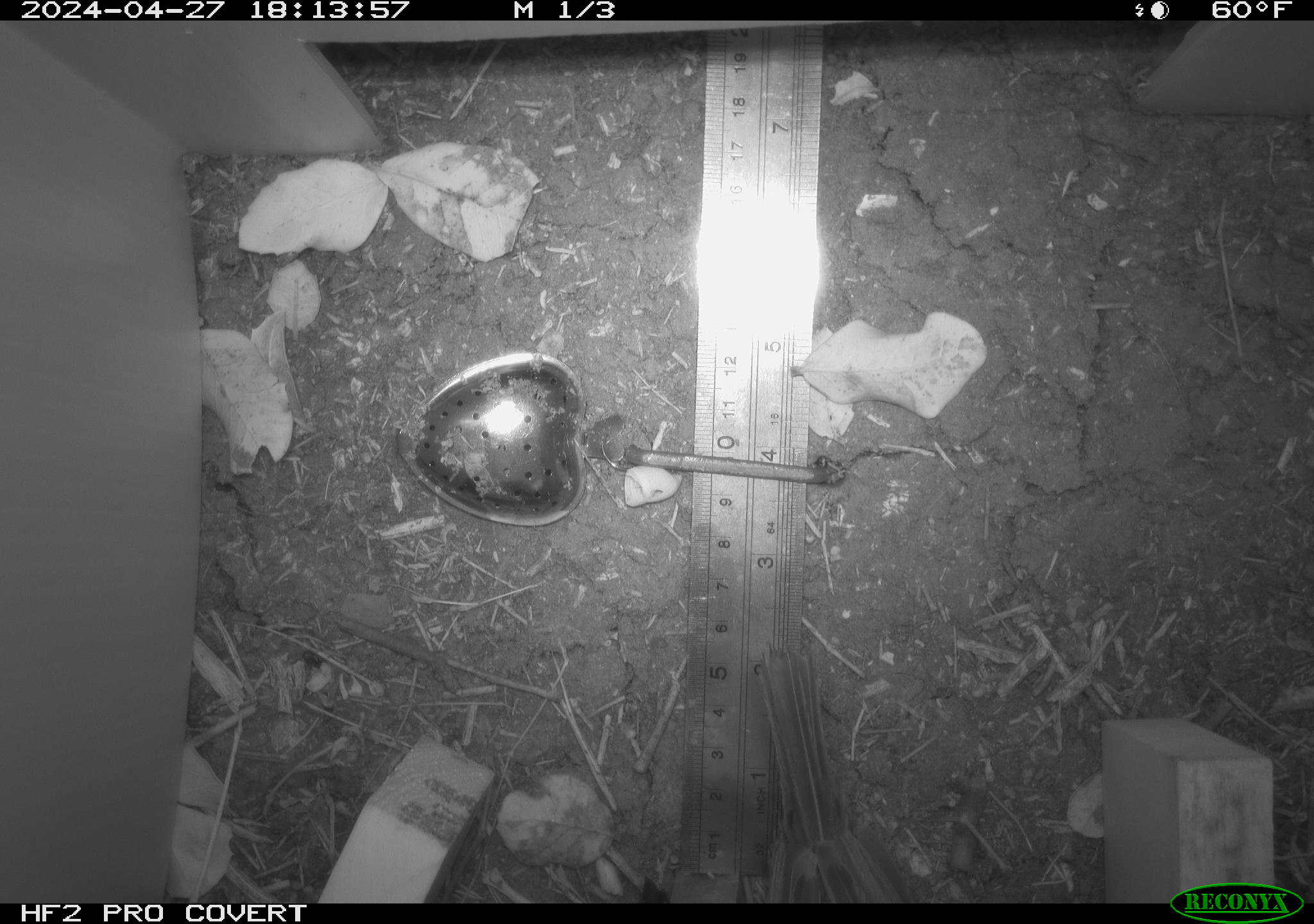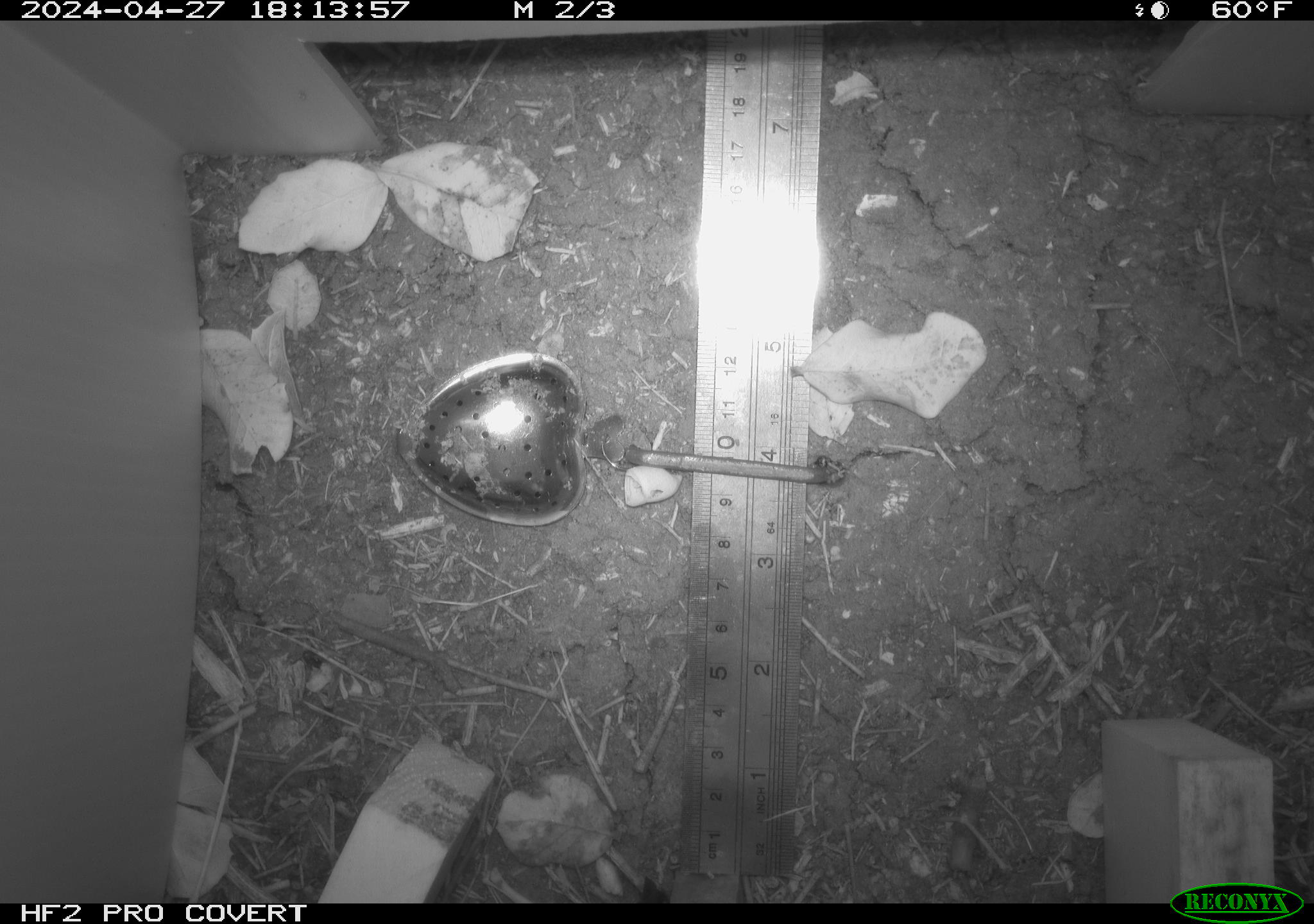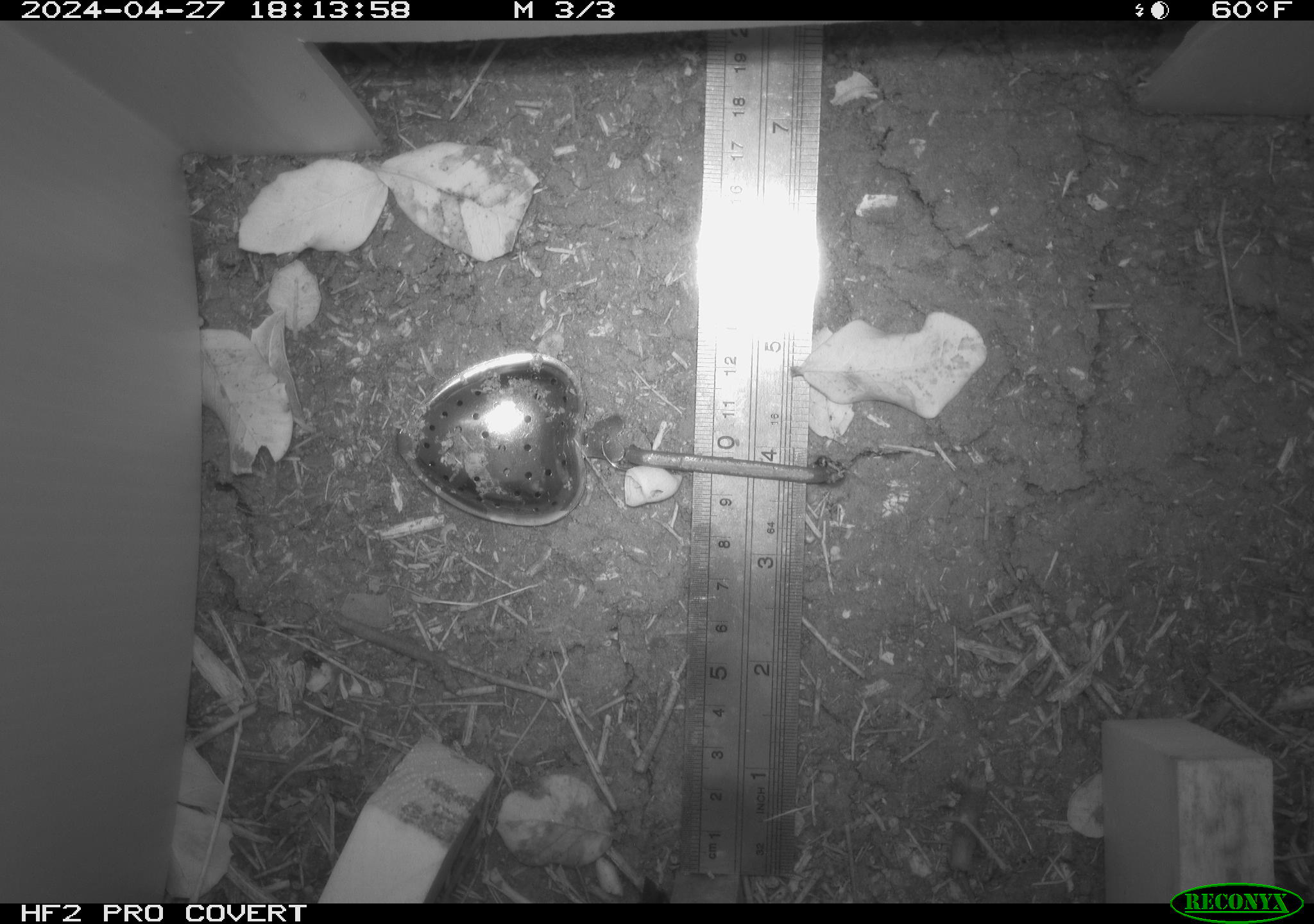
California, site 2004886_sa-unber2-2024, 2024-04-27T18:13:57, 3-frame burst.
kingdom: Animalia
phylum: Chordata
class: Aves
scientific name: Aves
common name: bird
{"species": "bird (Aves)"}